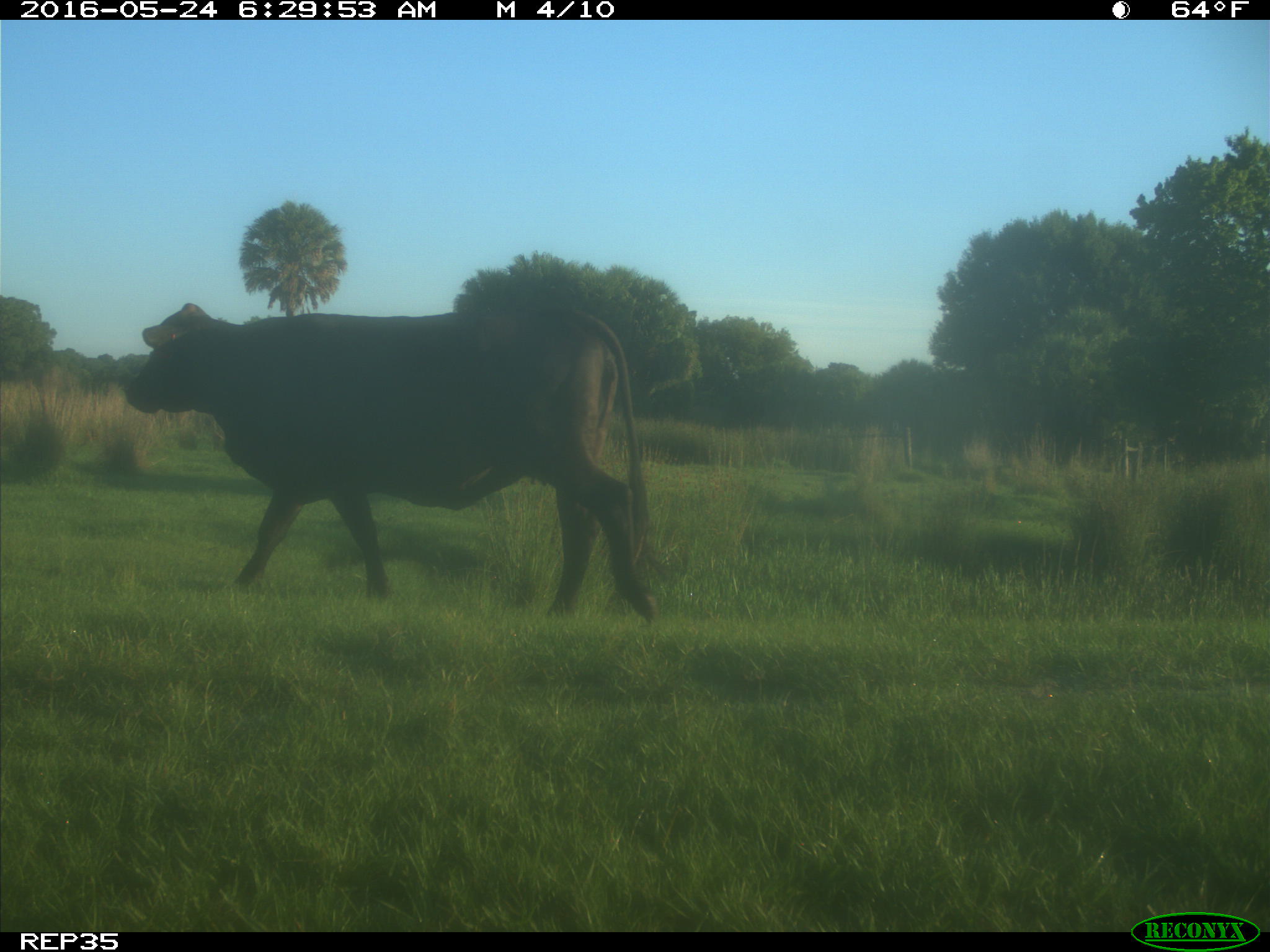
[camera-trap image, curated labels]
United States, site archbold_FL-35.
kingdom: Animalia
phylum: Chordata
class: Mammalia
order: Artiodactyla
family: Bovidae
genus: Bos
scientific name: Bos taurus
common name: domestic cow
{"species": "Bos taurus (domestic cow)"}